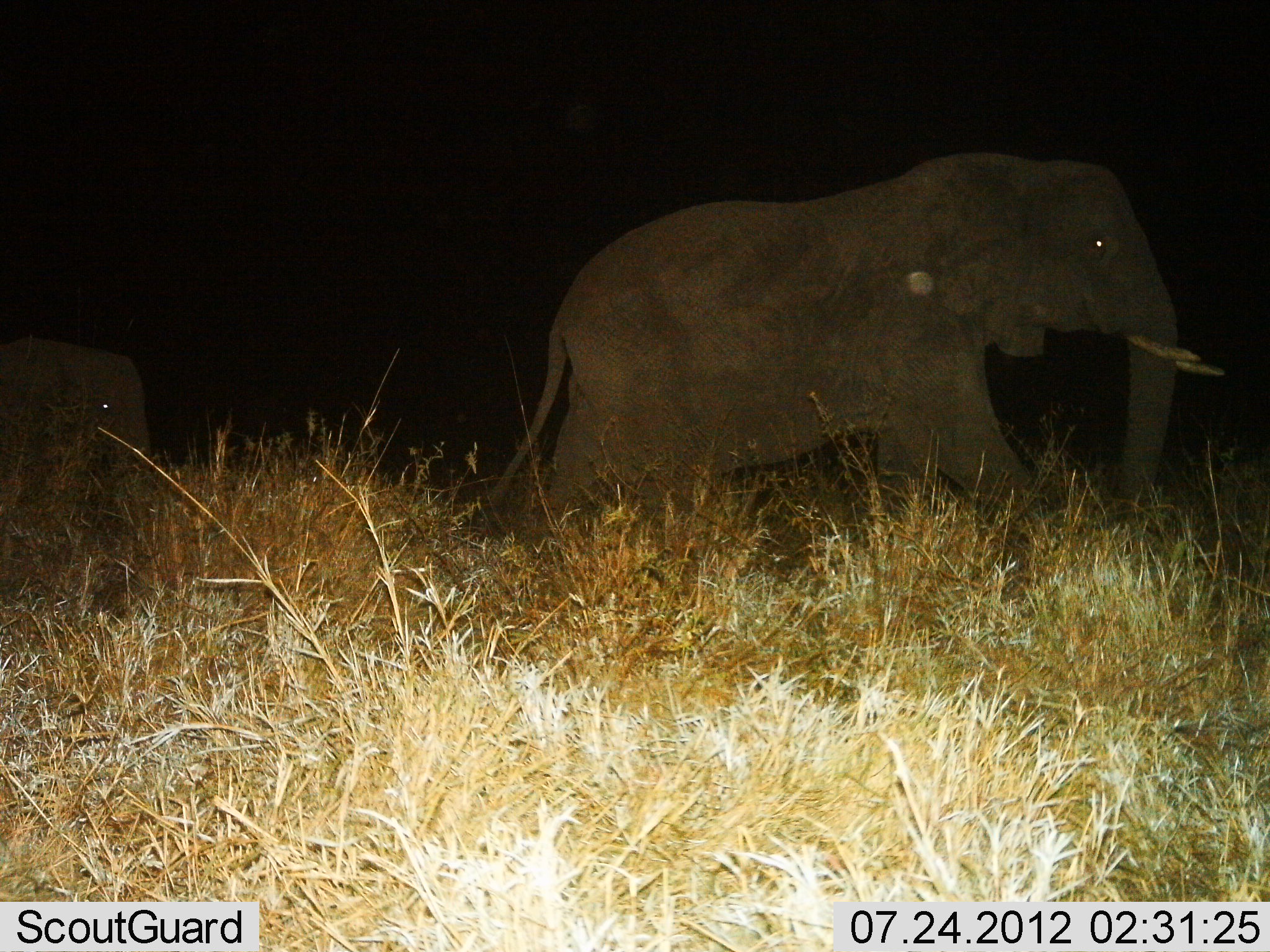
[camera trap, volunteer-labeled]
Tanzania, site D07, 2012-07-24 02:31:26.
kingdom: Animalia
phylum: Chordata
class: Mammalia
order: Proboscidea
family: Elephantidae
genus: Loxodonta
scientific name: Loxodonta africana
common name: african bush elephant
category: elephant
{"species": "elephant (african bush elephant) (Loxodonta africana)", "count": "2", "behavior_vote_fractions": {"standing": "10%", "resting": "0%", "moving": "100%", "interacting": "0%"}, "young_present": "40%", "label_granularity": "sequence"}